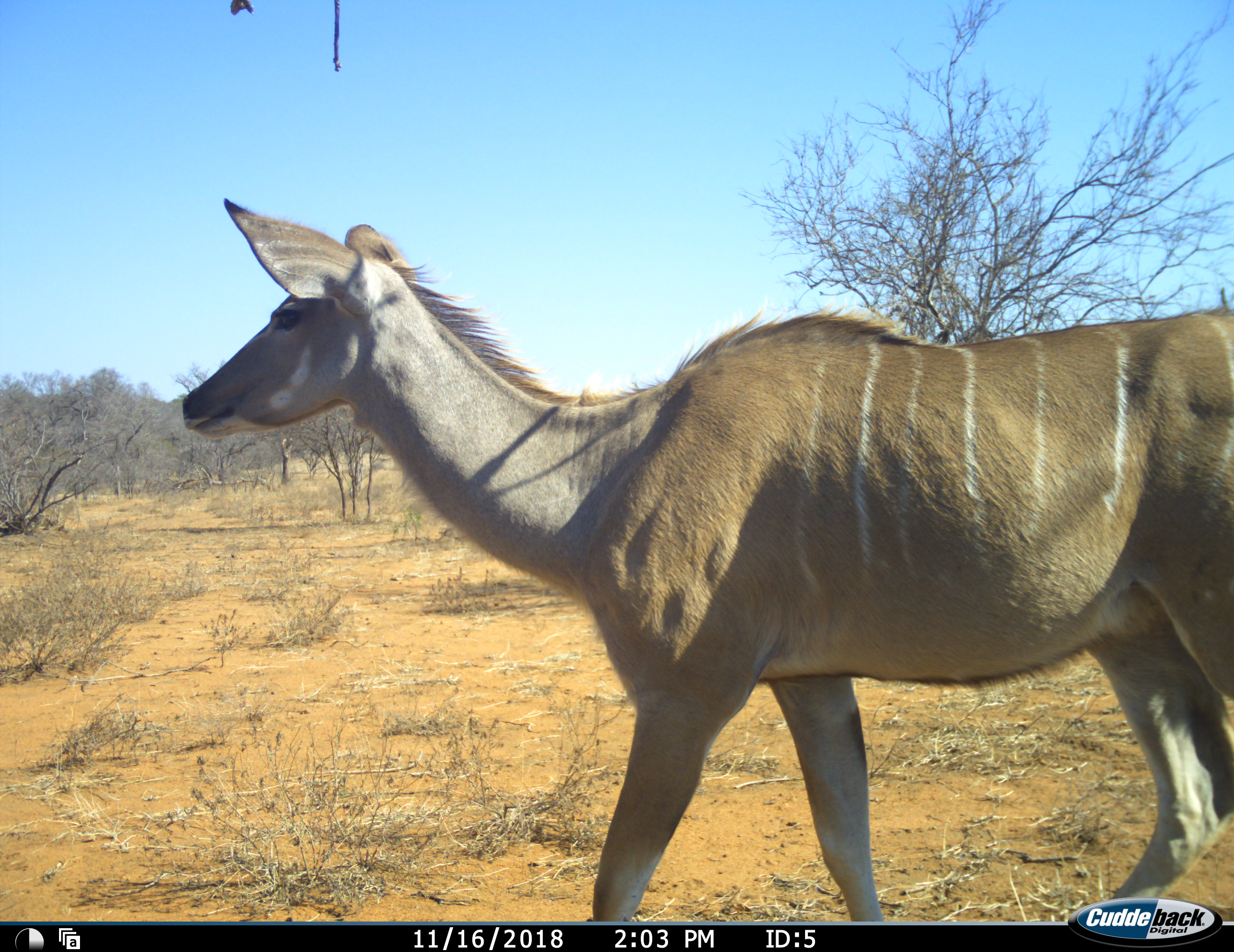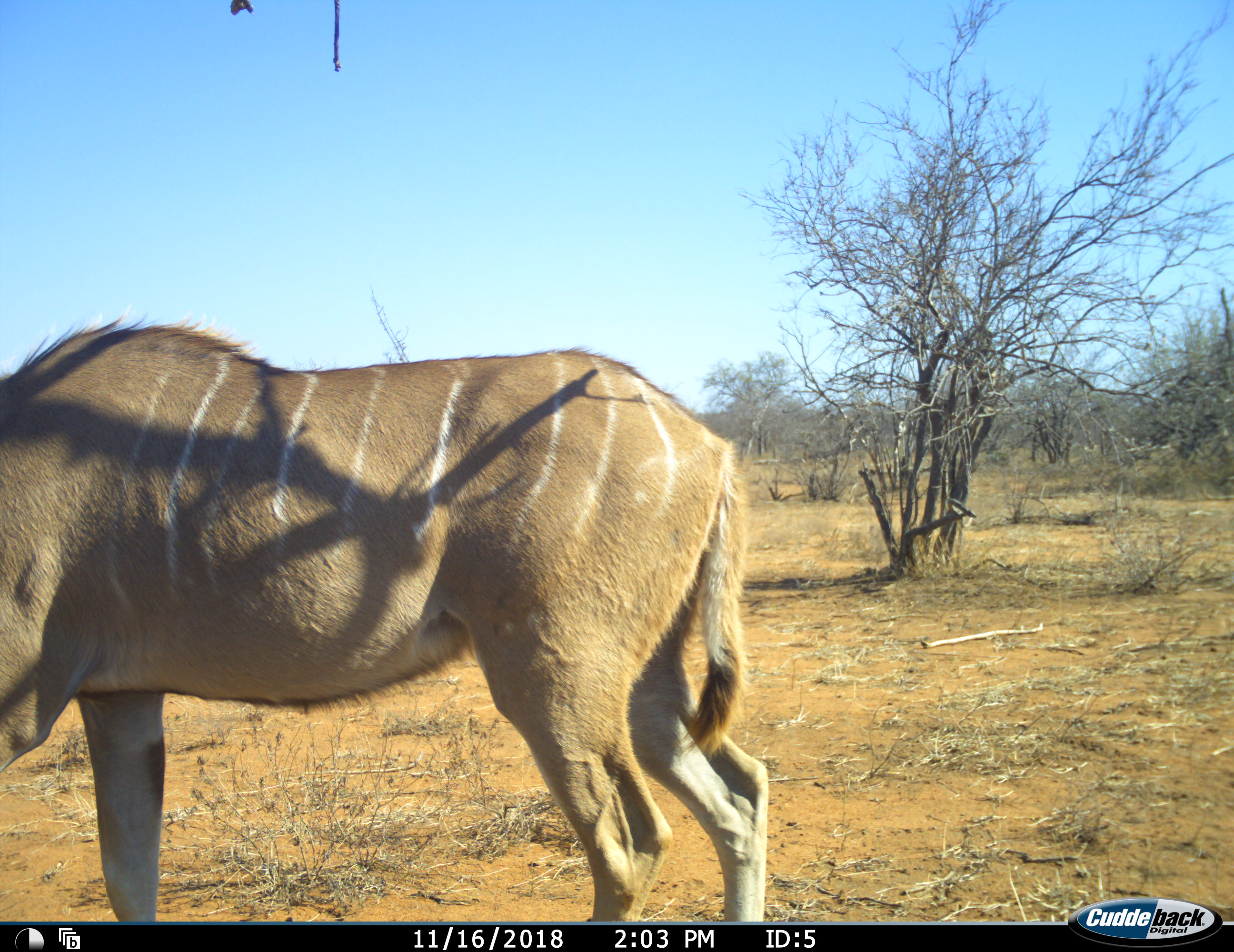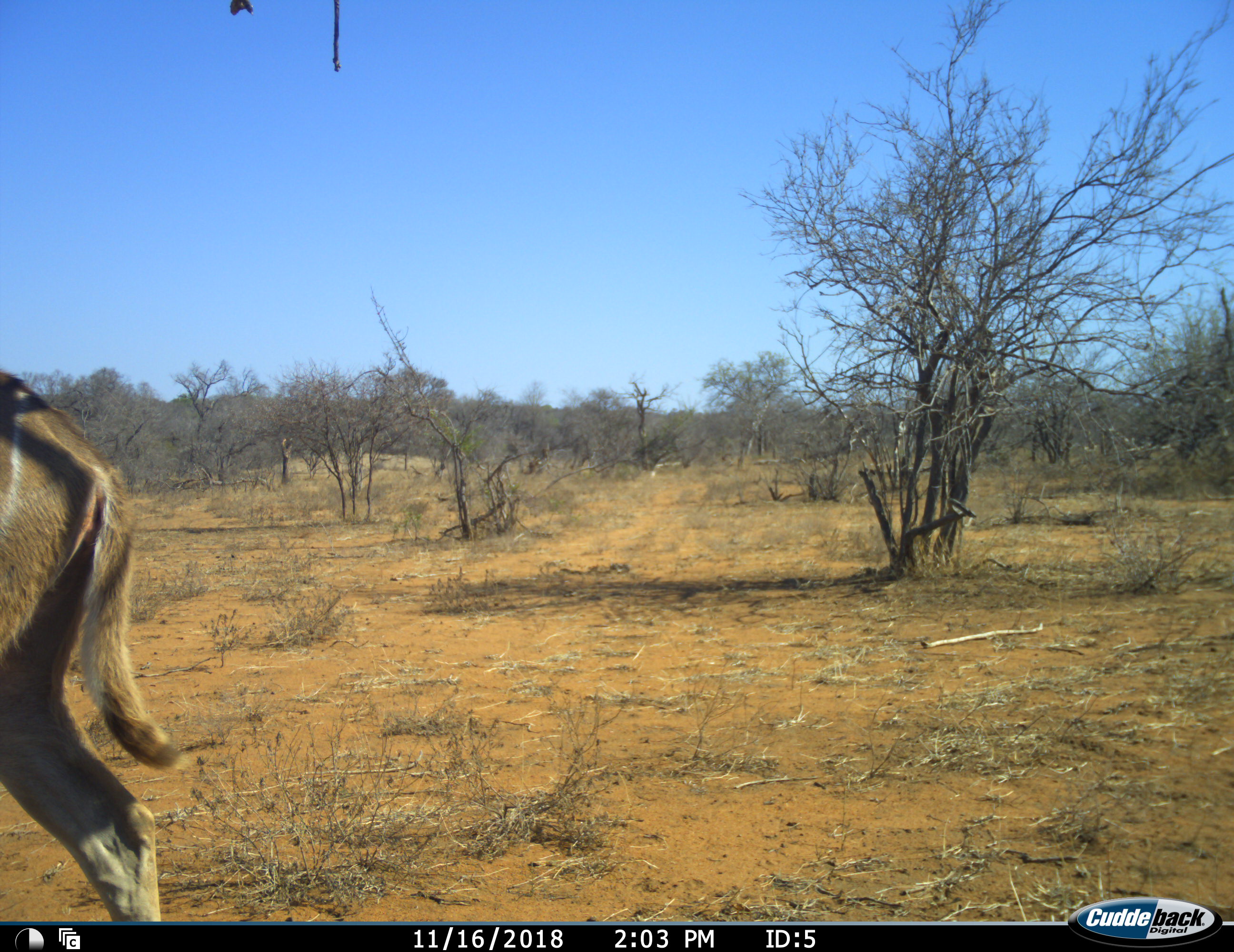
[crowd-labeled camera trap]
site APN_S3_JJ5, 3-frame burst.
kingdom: Animalia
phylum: Chordata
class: Mammalia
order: Artiodactyla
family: Bovidae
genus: Tragelaphus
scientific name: Tragelaphus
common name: kudu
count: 1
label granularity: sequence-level